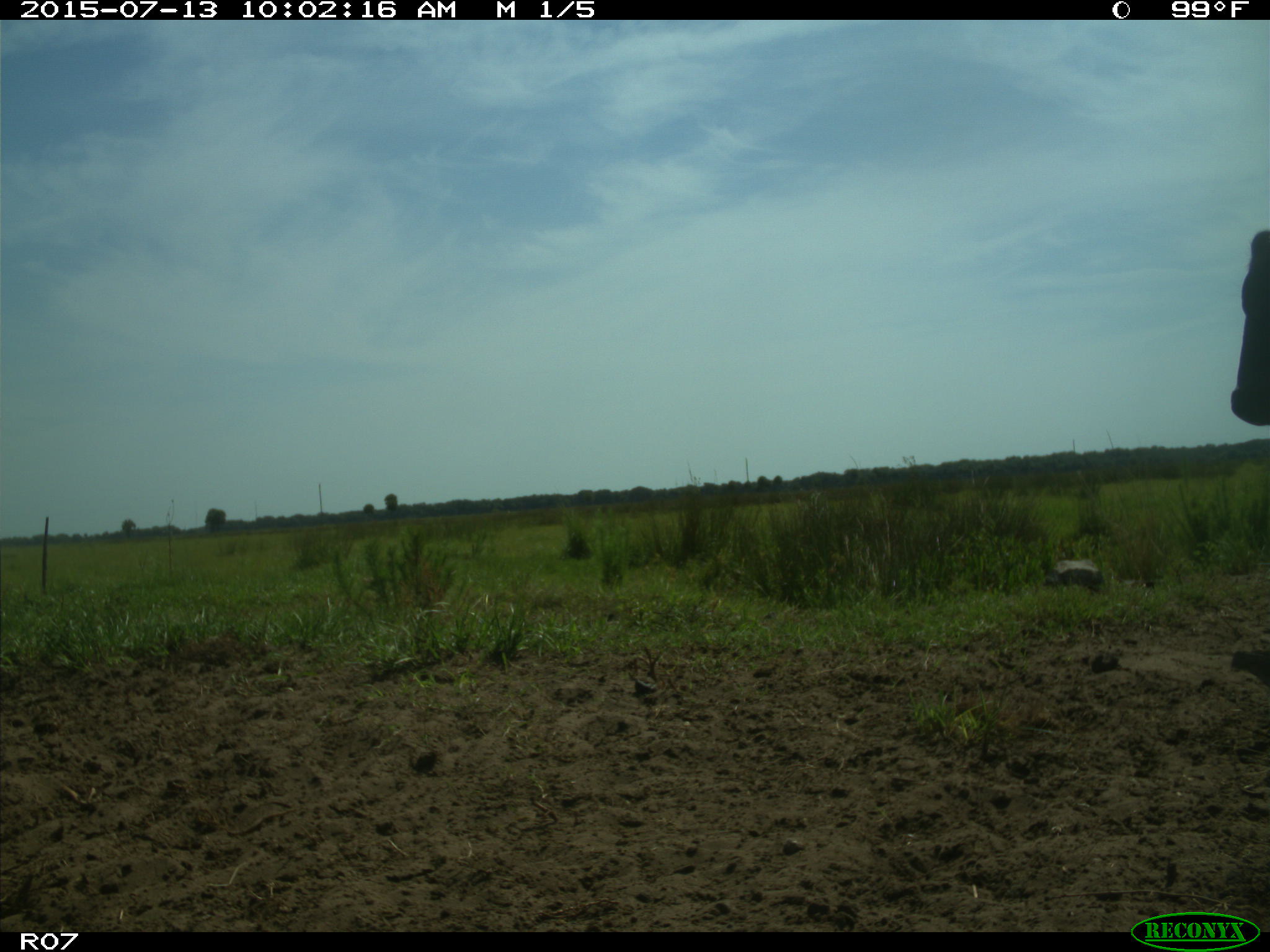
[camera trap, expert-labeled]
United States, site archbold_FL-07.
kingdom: Animalia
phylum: Chordata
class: Mammalia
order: Artiodactyla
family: Bovidae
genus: Bos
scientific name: Bos taurus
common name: domestic cow